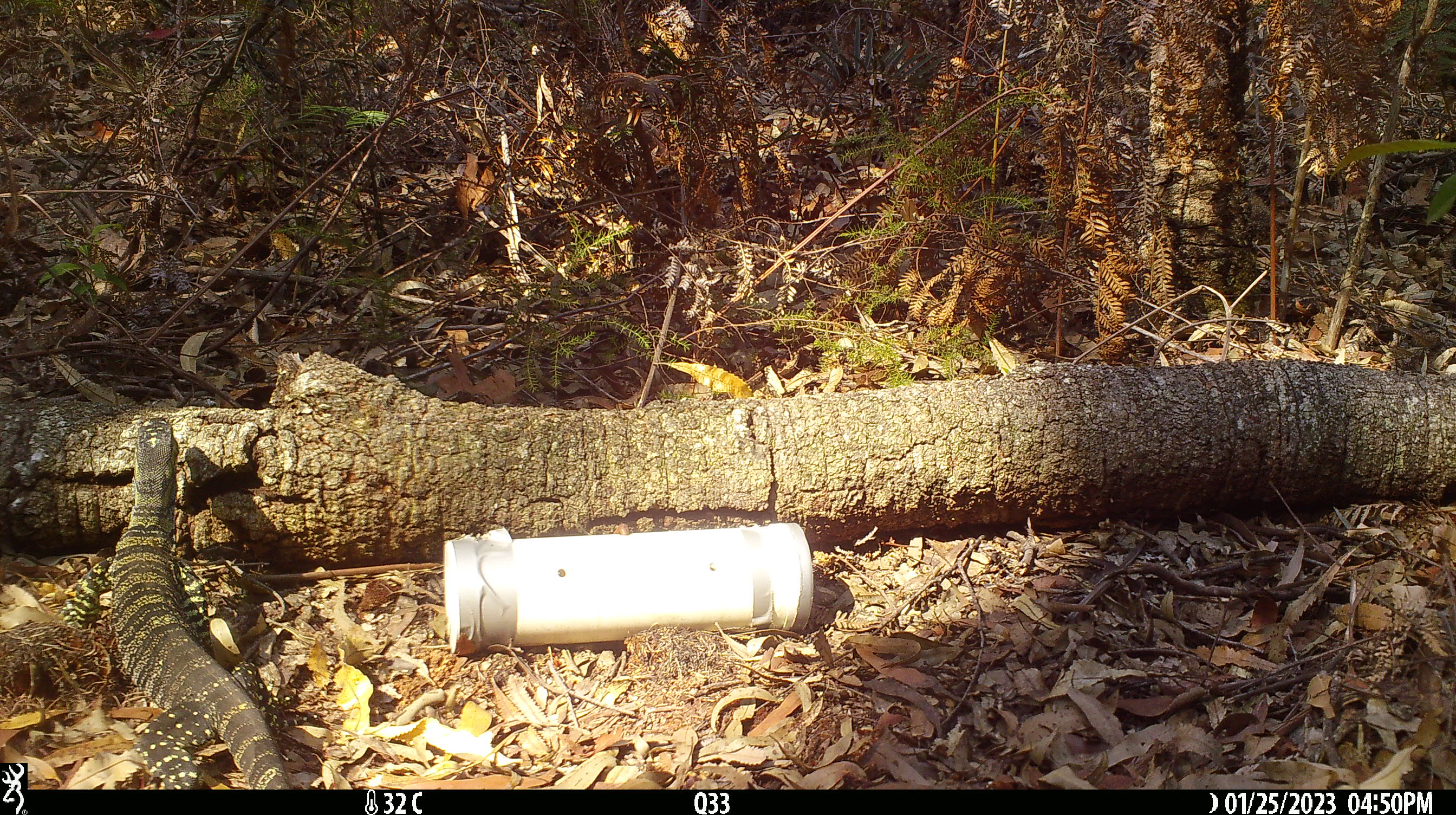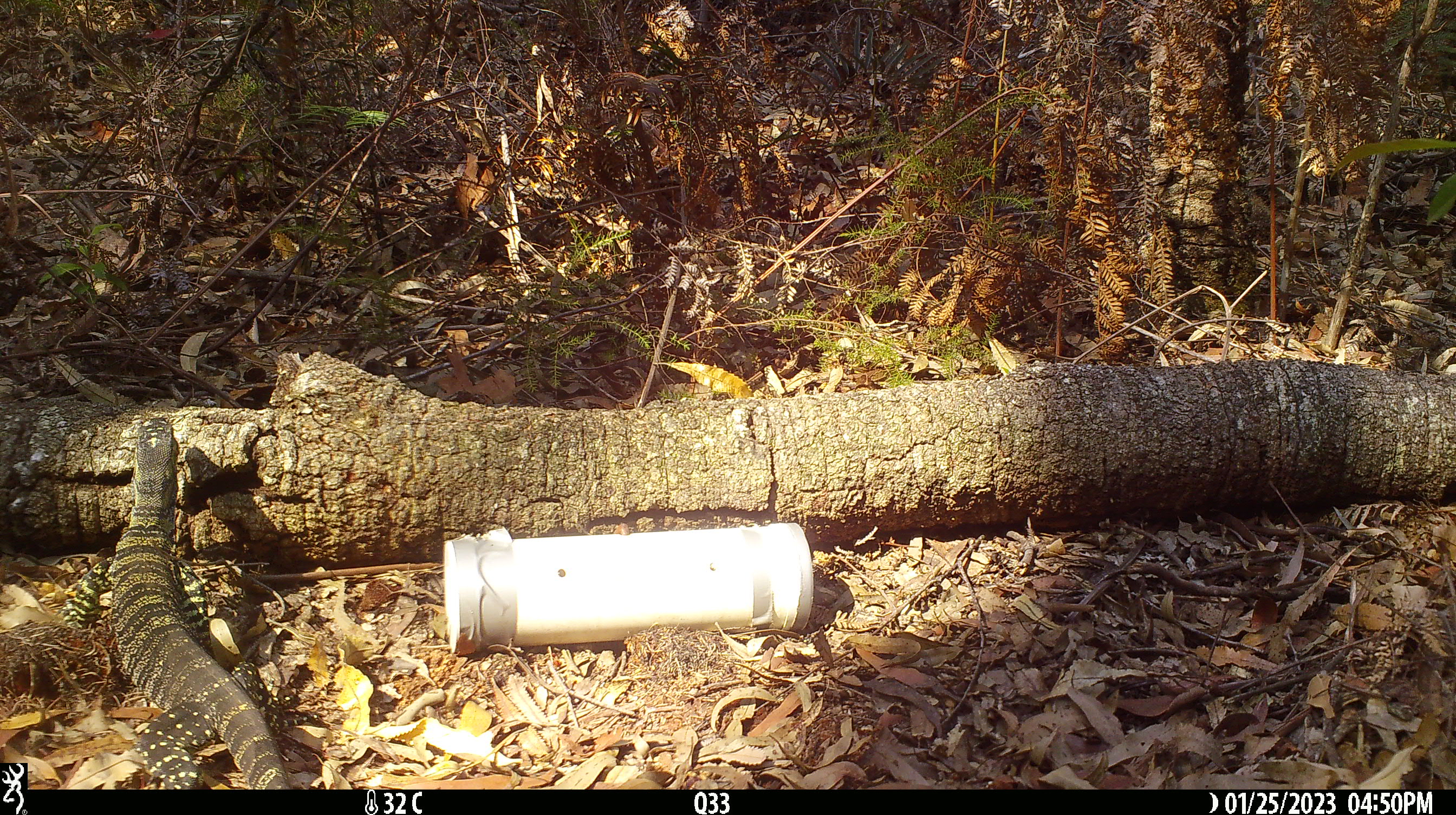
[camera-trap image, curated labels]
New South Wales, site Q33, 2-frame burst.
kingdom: Animalia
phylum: Chordata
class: Reptilia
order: Squamata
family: Varanidae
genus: Varanus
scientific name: Varanus varius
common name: lace monitor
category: goanna